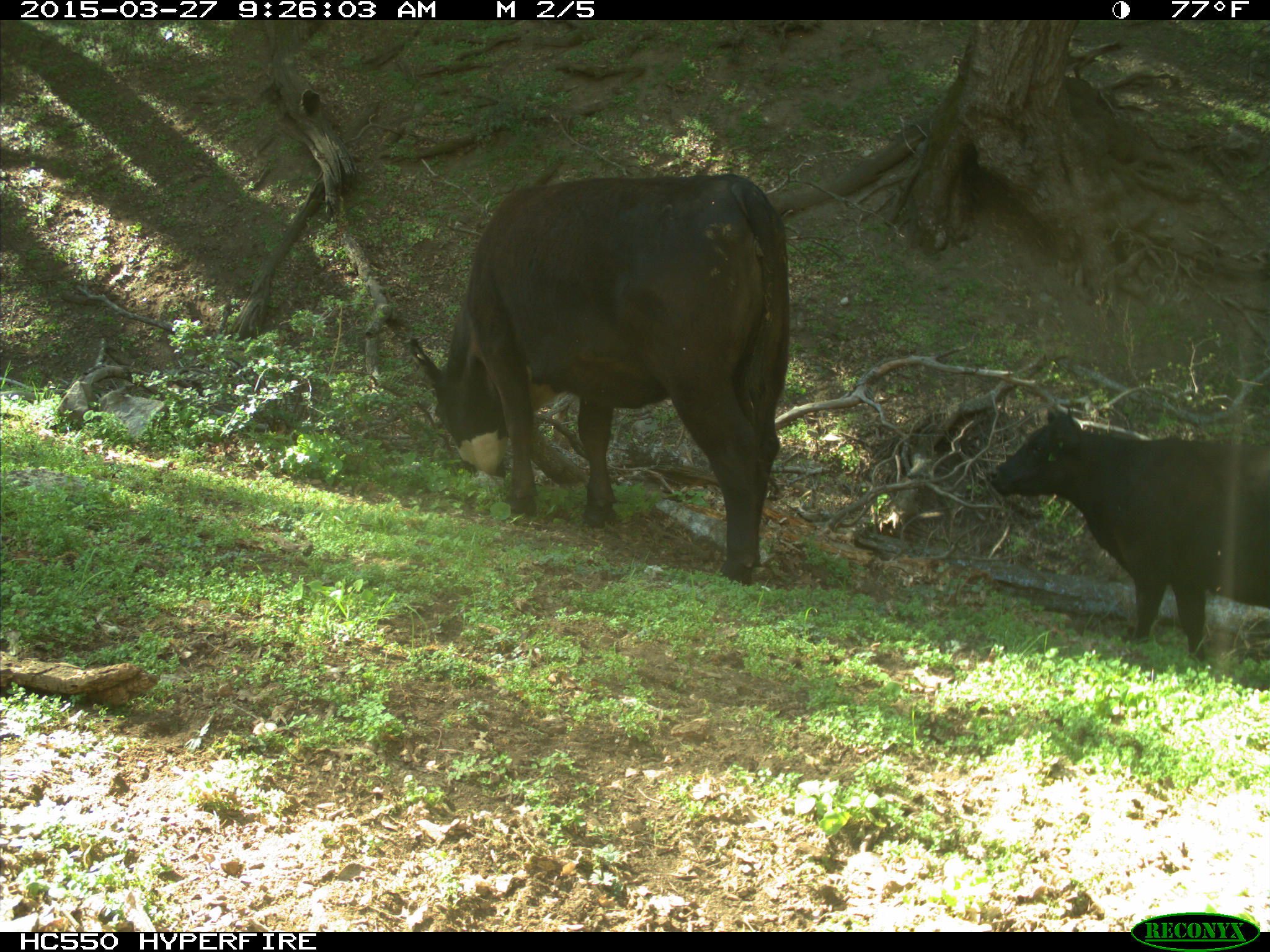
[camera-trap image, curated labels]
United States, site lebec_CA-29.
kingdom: Animalia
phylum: Chordata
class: Mammalia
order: Artiodactyla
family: Bovidae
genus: Bos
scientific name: Bos taurus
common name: domestic cow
Bos taurus (domestic cow).